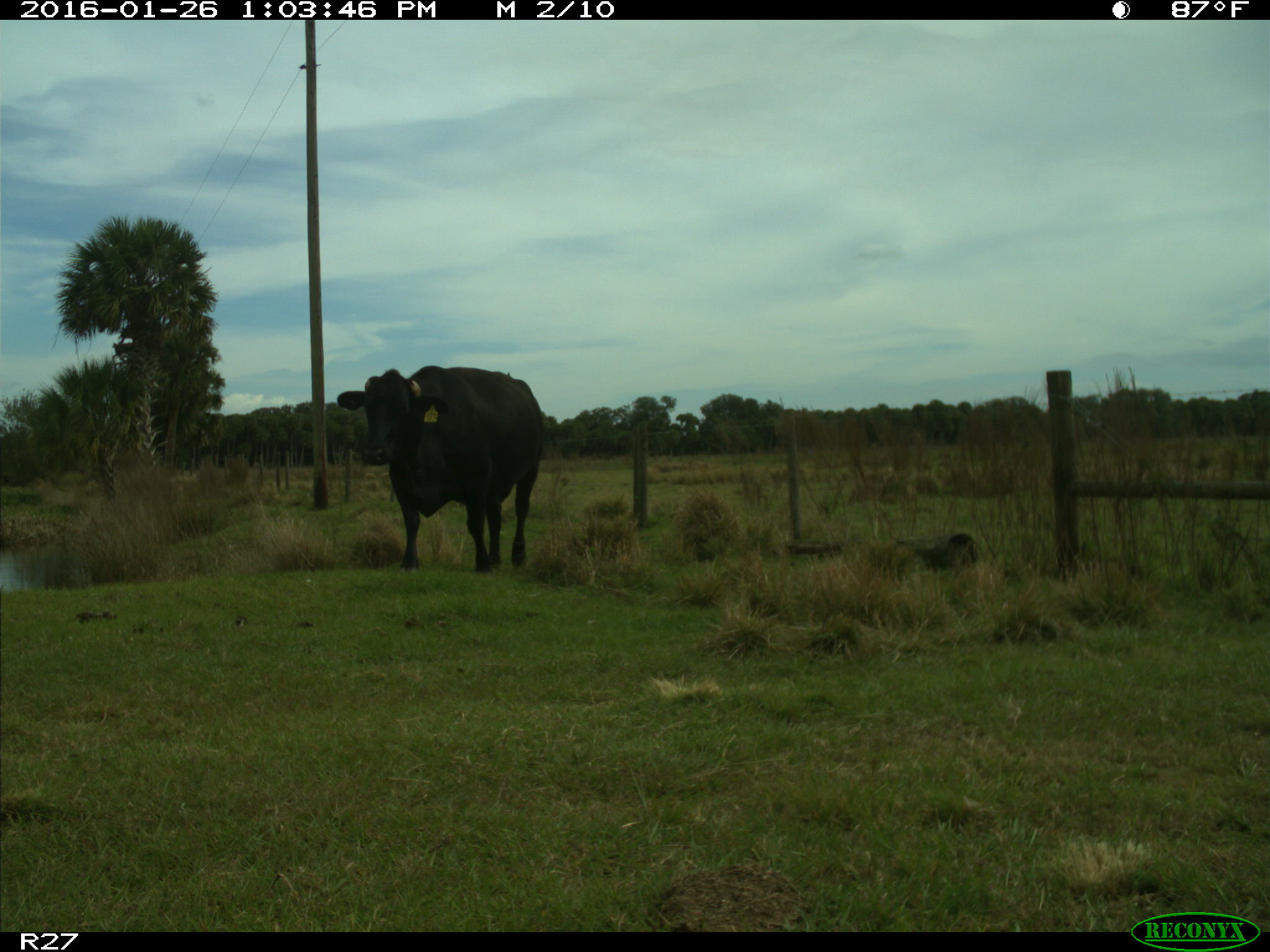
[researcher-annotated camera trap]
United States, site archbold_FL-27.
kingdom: Animalia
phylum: Chordata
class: Mammalia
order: Artiodactyla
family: Bovidae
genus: Bos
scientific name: Bos taurus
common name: domestic cow